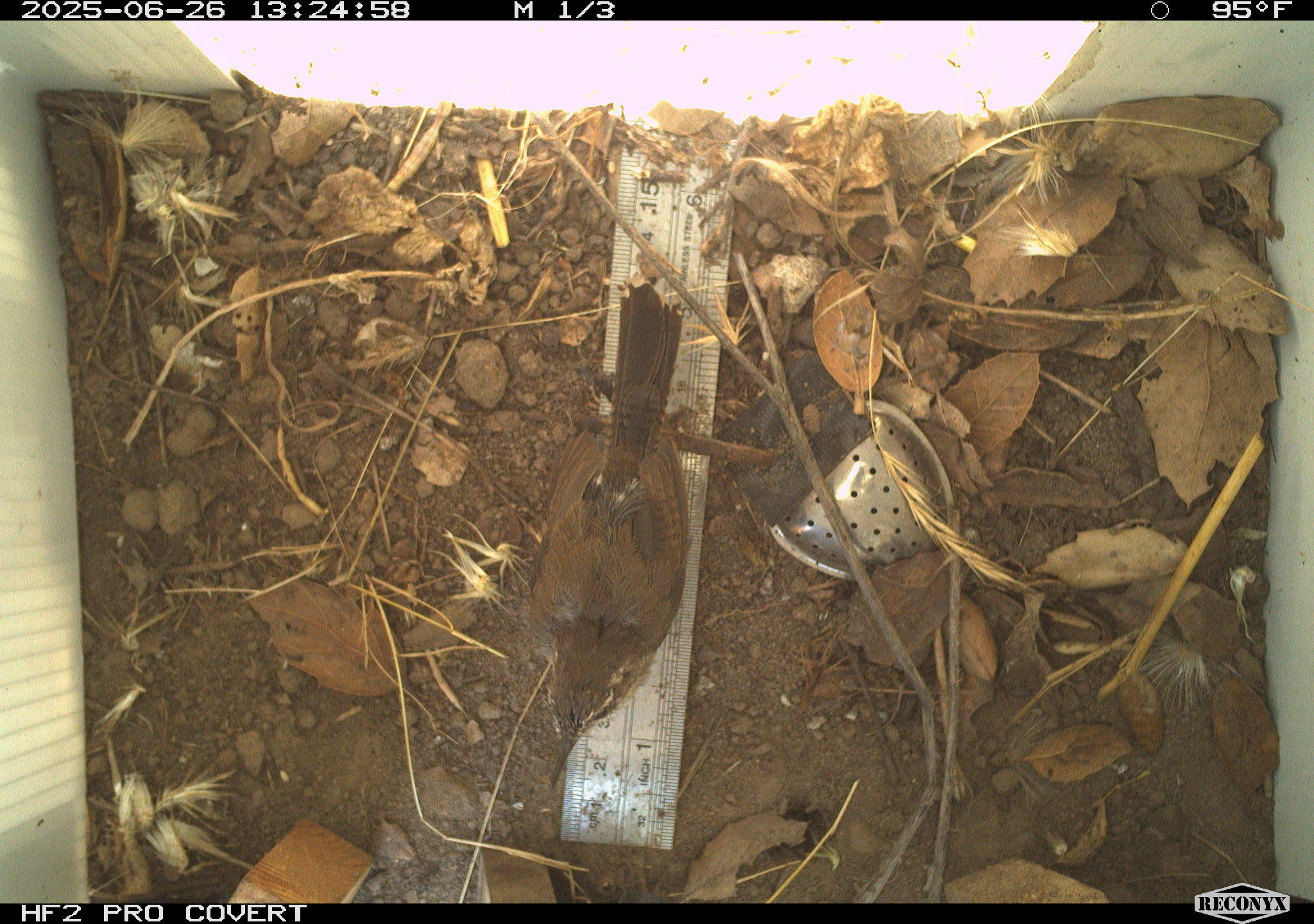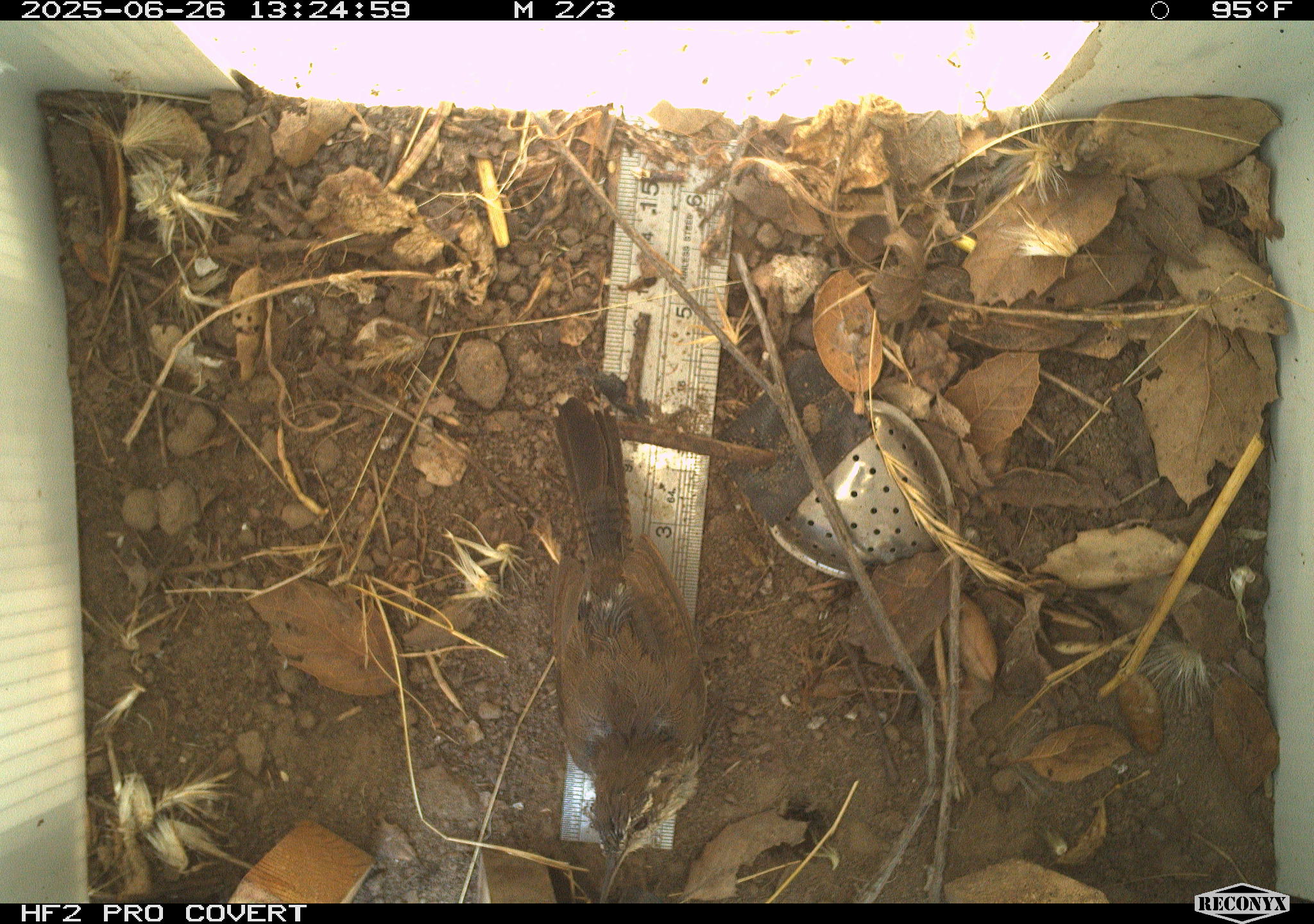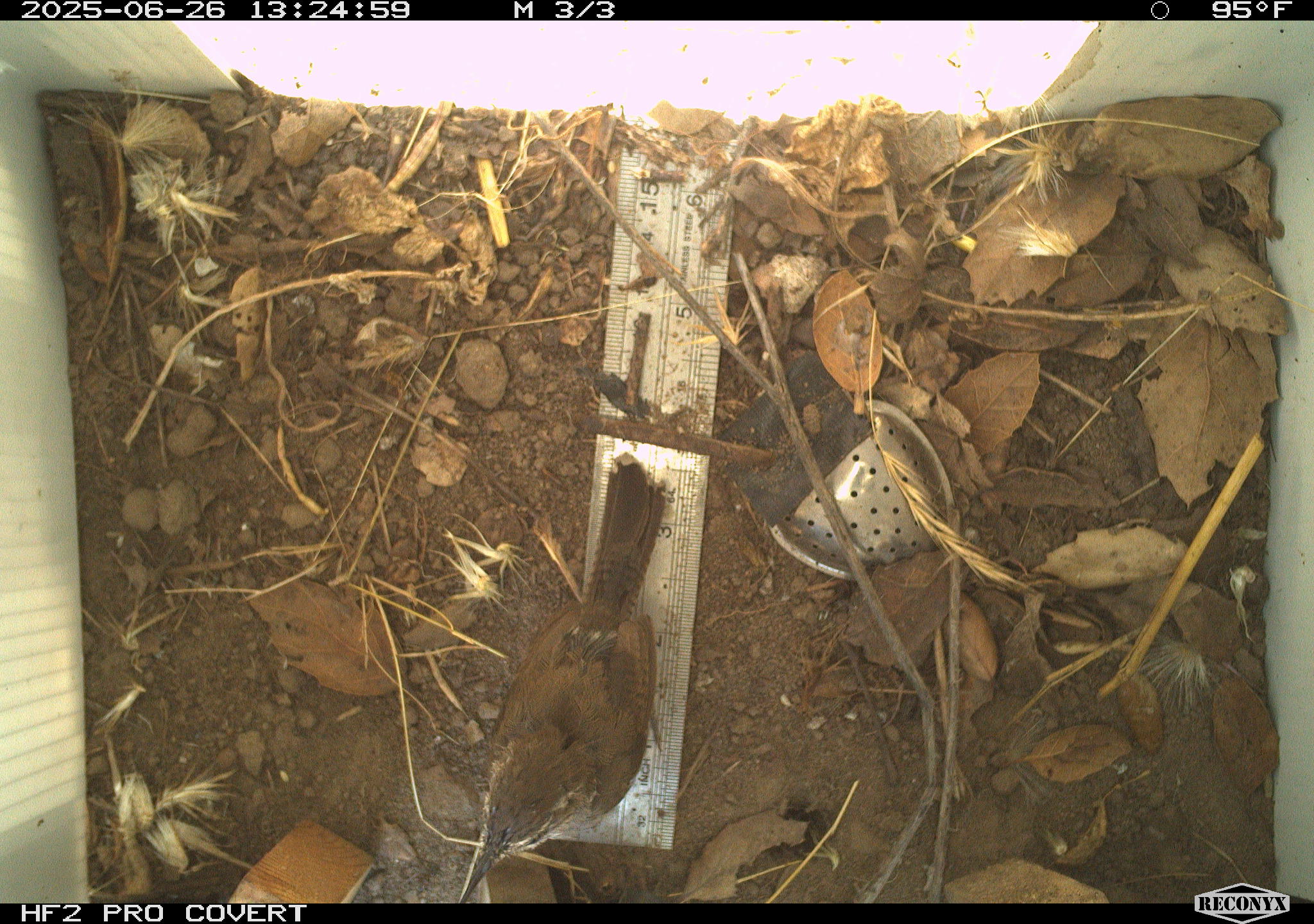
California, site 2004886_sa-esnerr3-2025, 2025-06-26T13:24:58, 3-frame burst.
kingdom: Animalia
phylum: Chordata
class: Aves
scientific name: Aves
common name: bird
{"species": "bird (Aves)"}